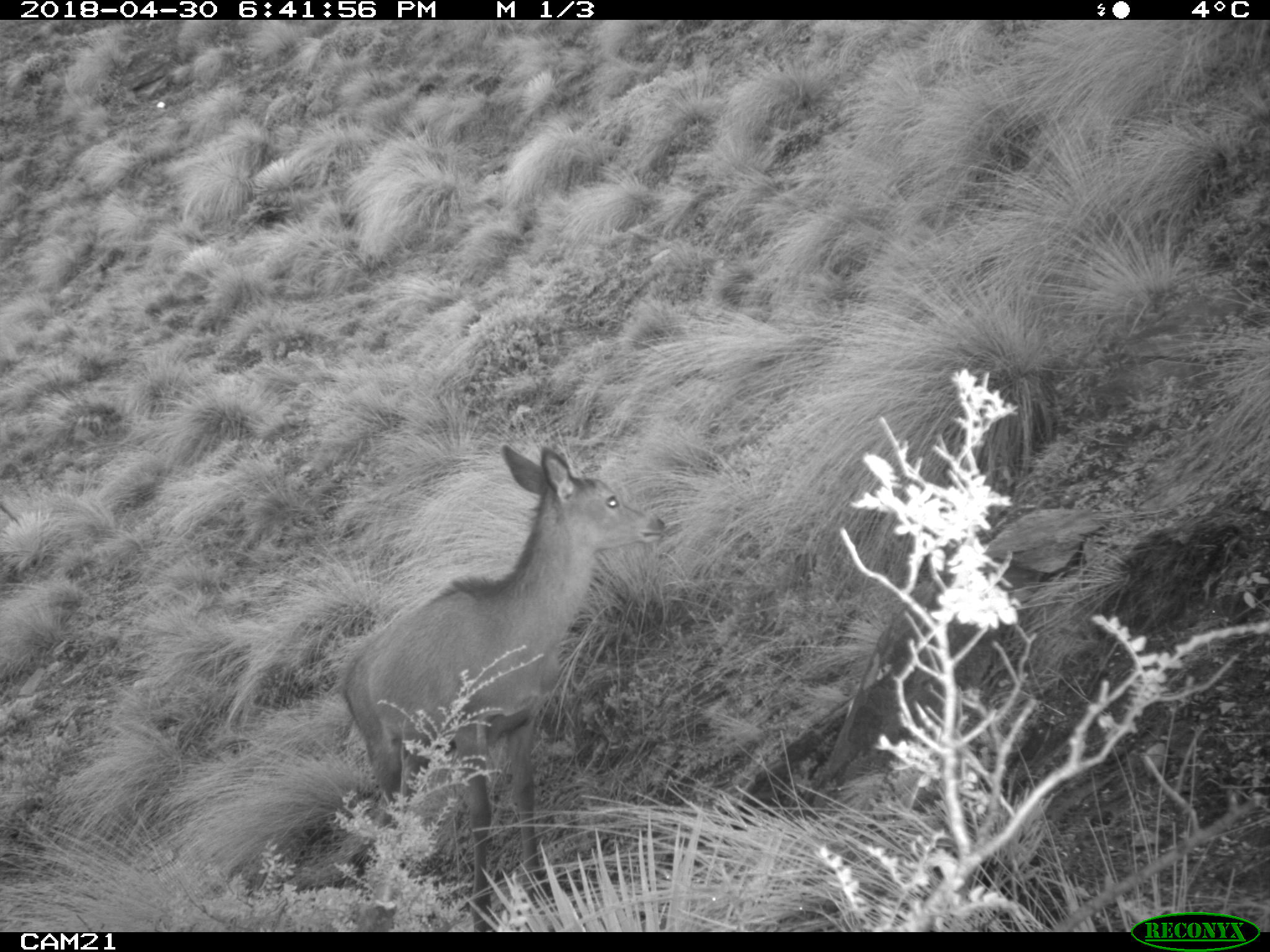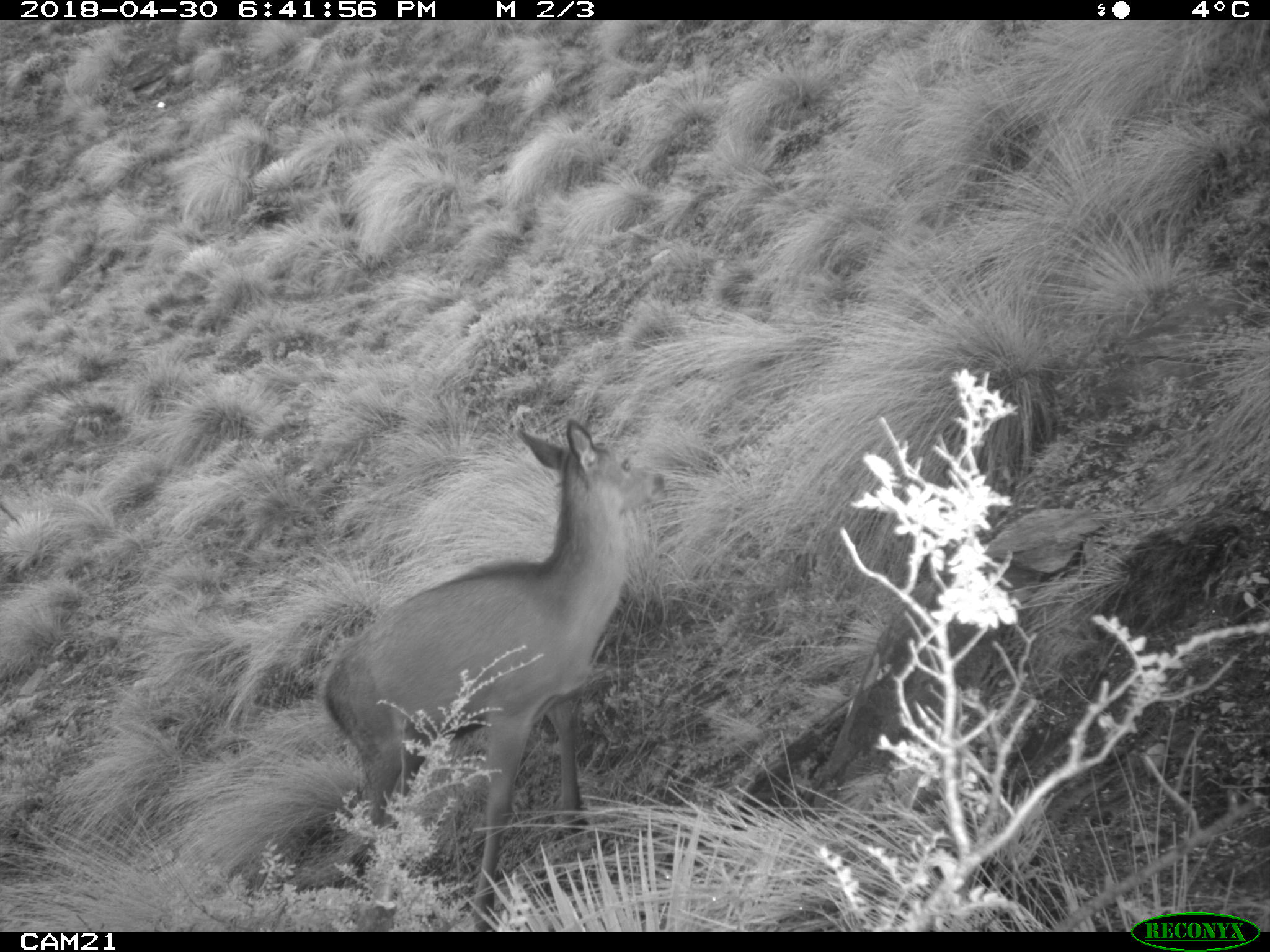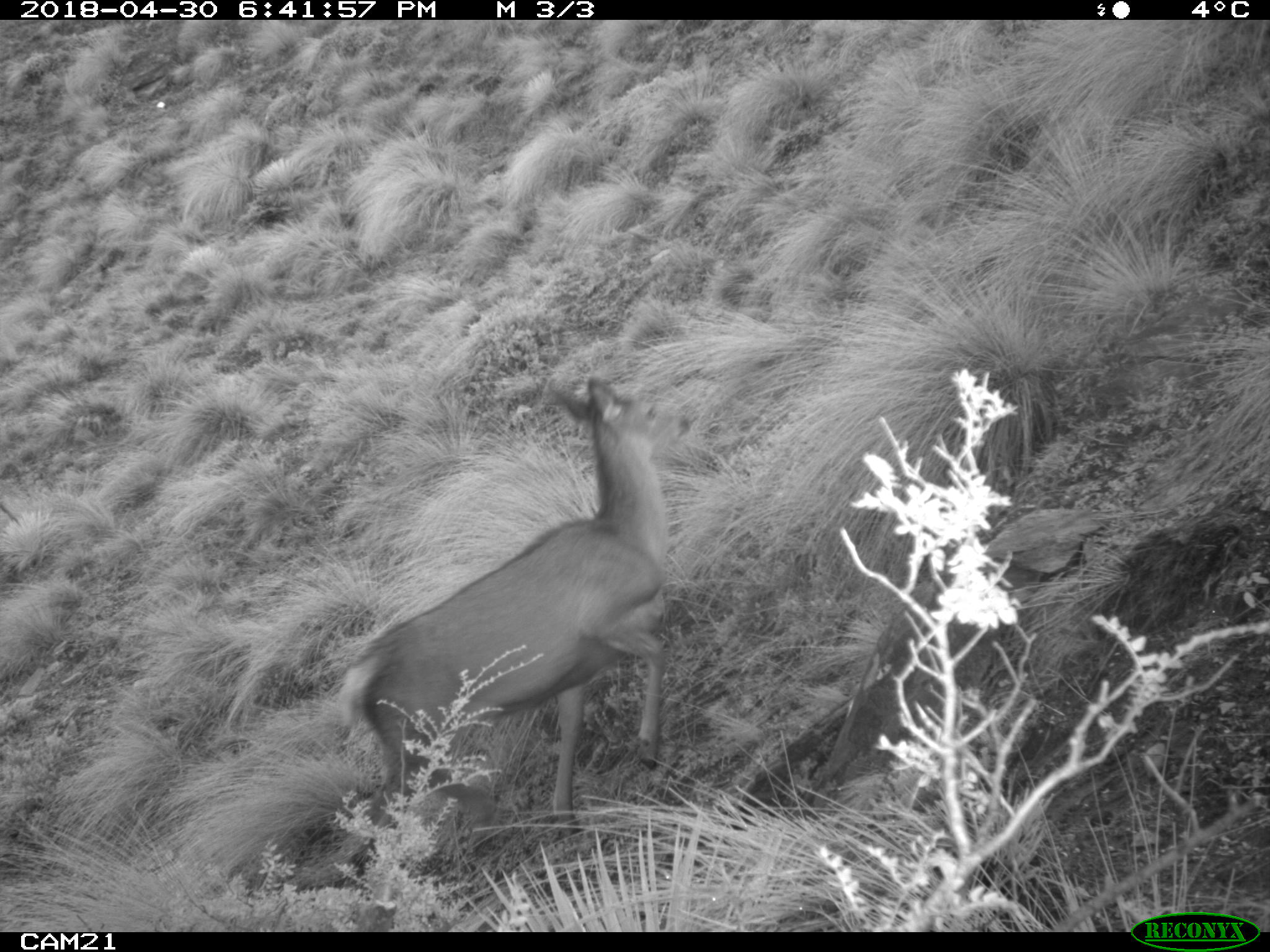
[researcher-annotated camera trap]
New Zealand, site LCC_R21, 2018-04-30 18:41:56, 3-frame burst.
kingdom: Animalia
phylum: Chordata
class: Mammalia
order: Artiodactyla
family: Cervidae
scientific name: Cervidae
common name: deer